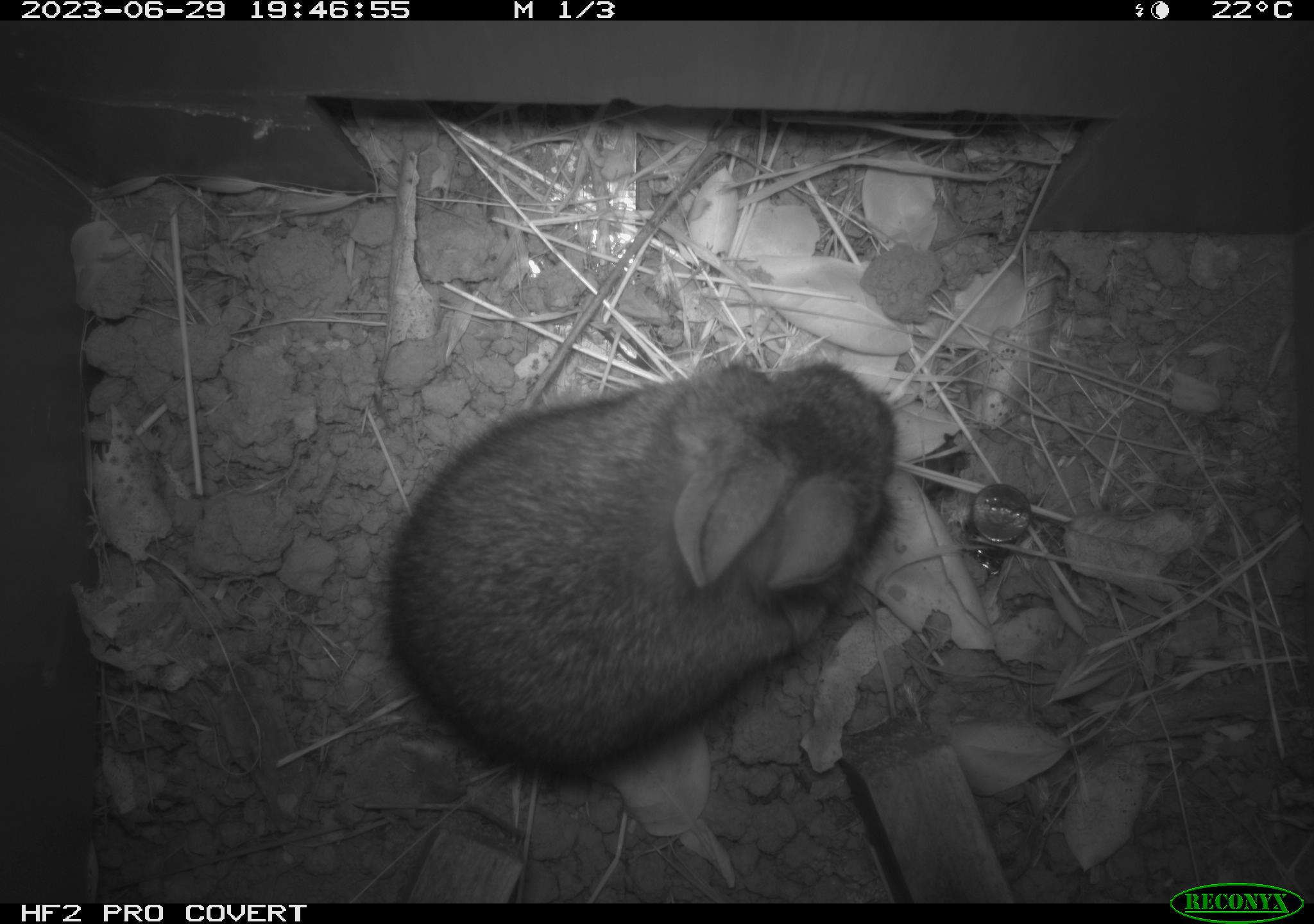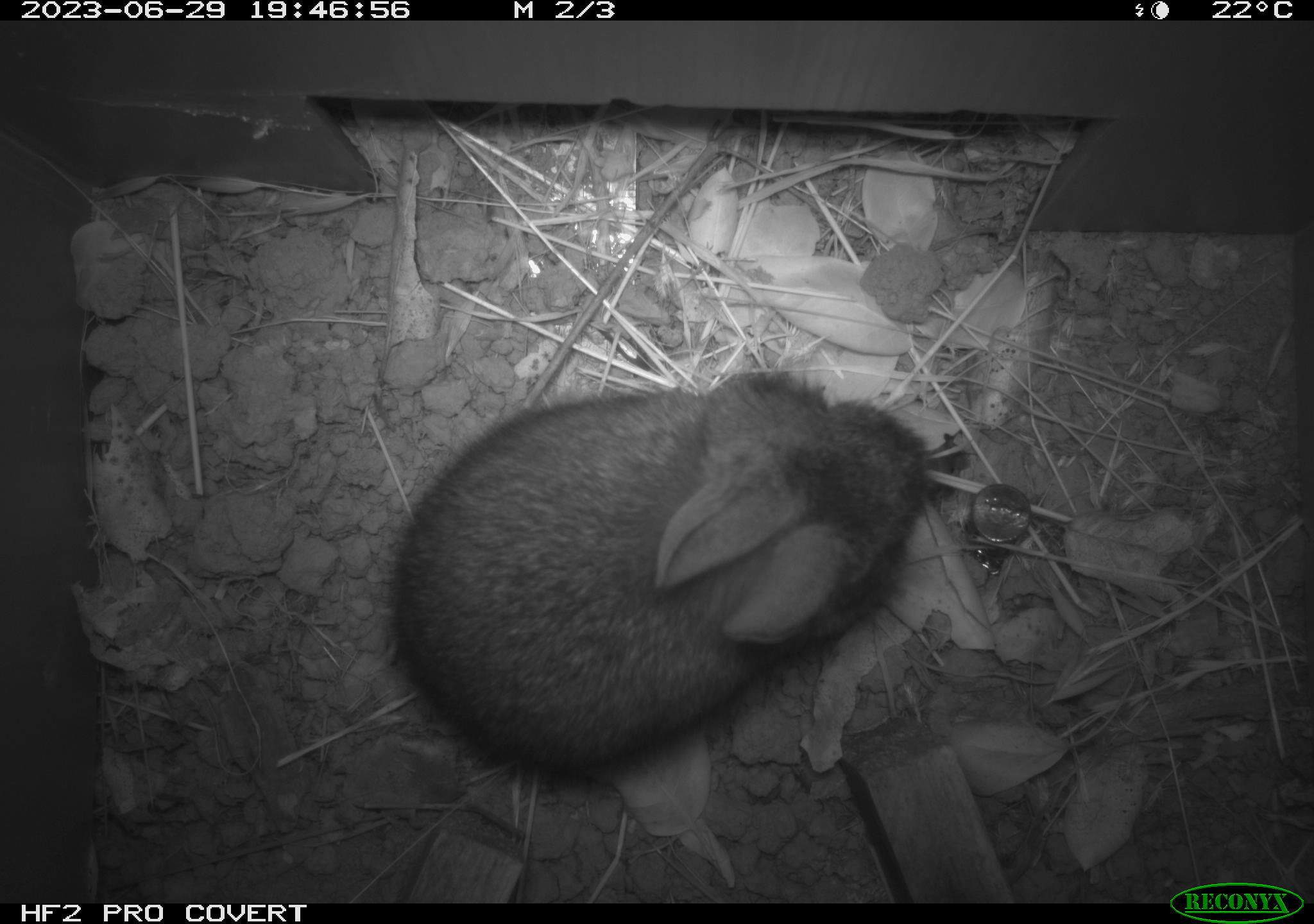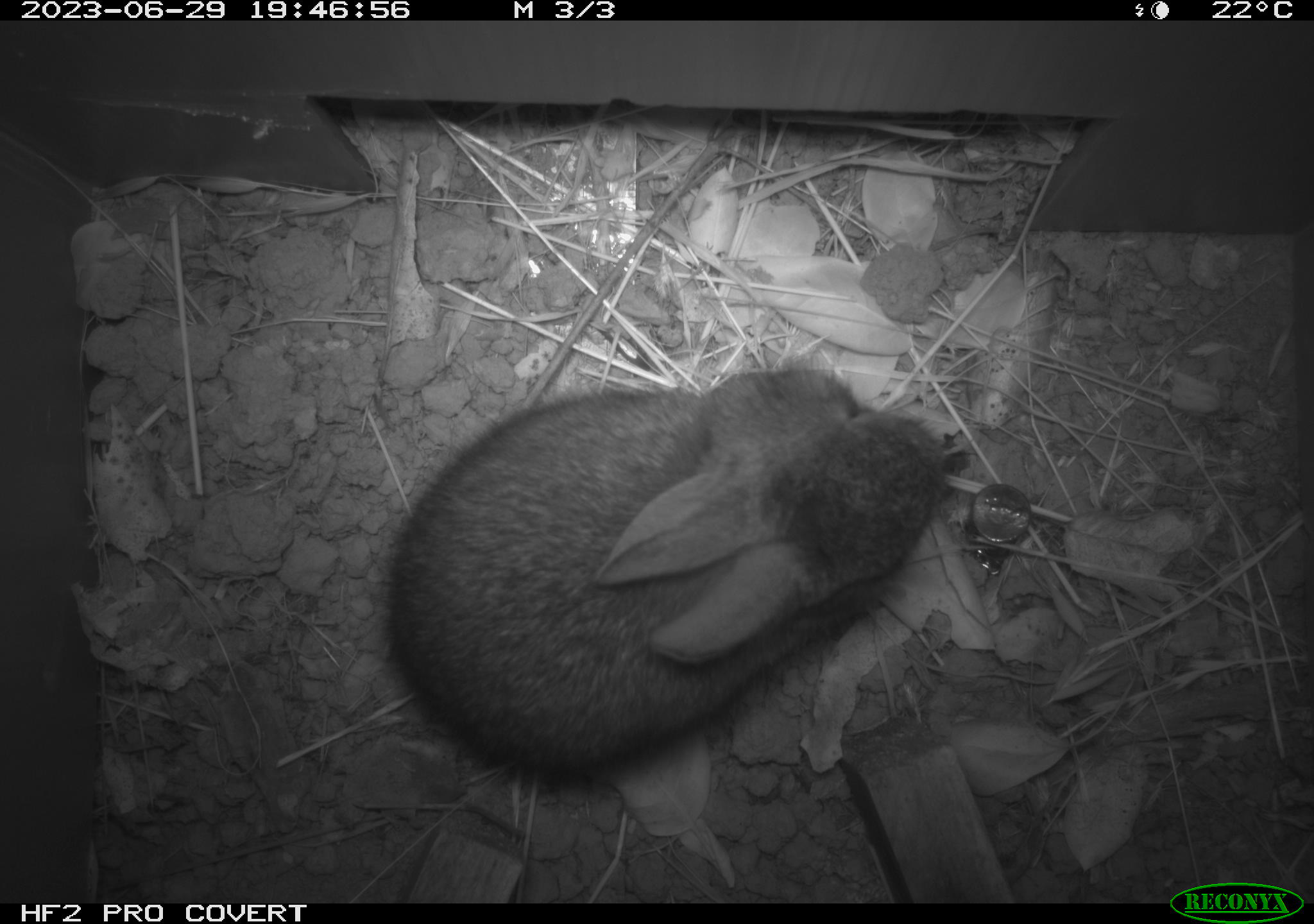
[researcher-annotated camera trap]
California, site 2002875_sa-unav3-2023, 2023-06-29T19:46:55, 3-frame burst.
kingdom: Animalia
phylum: Chordata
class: Mammalia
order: Lagomorpha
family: Leporidae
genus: Sylvilagus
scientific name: Sylvilagus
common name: cottontail rabbits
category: sylvilagus species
Sylvilagus species (cottontail rabbits) (Sylvilagus).